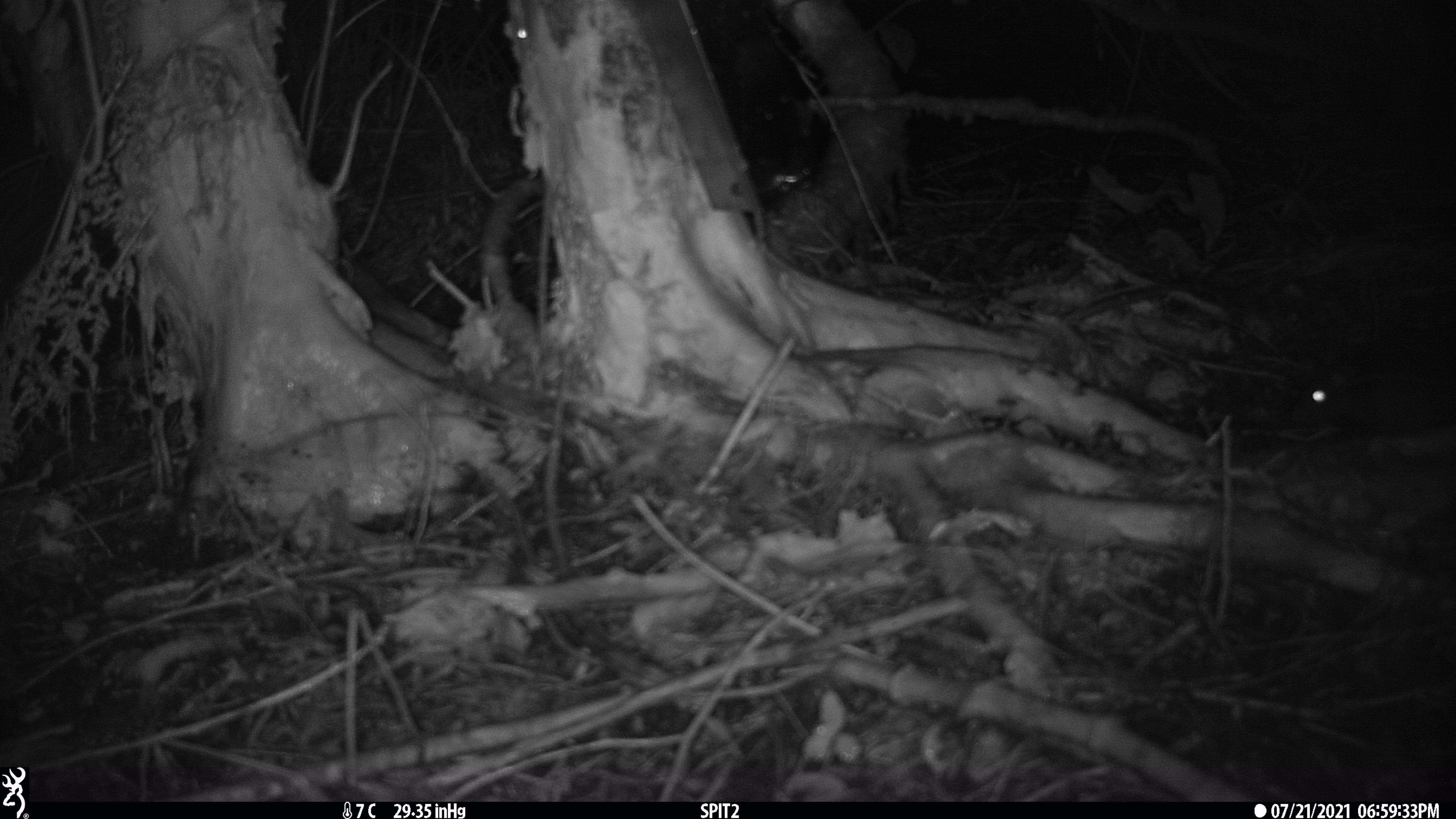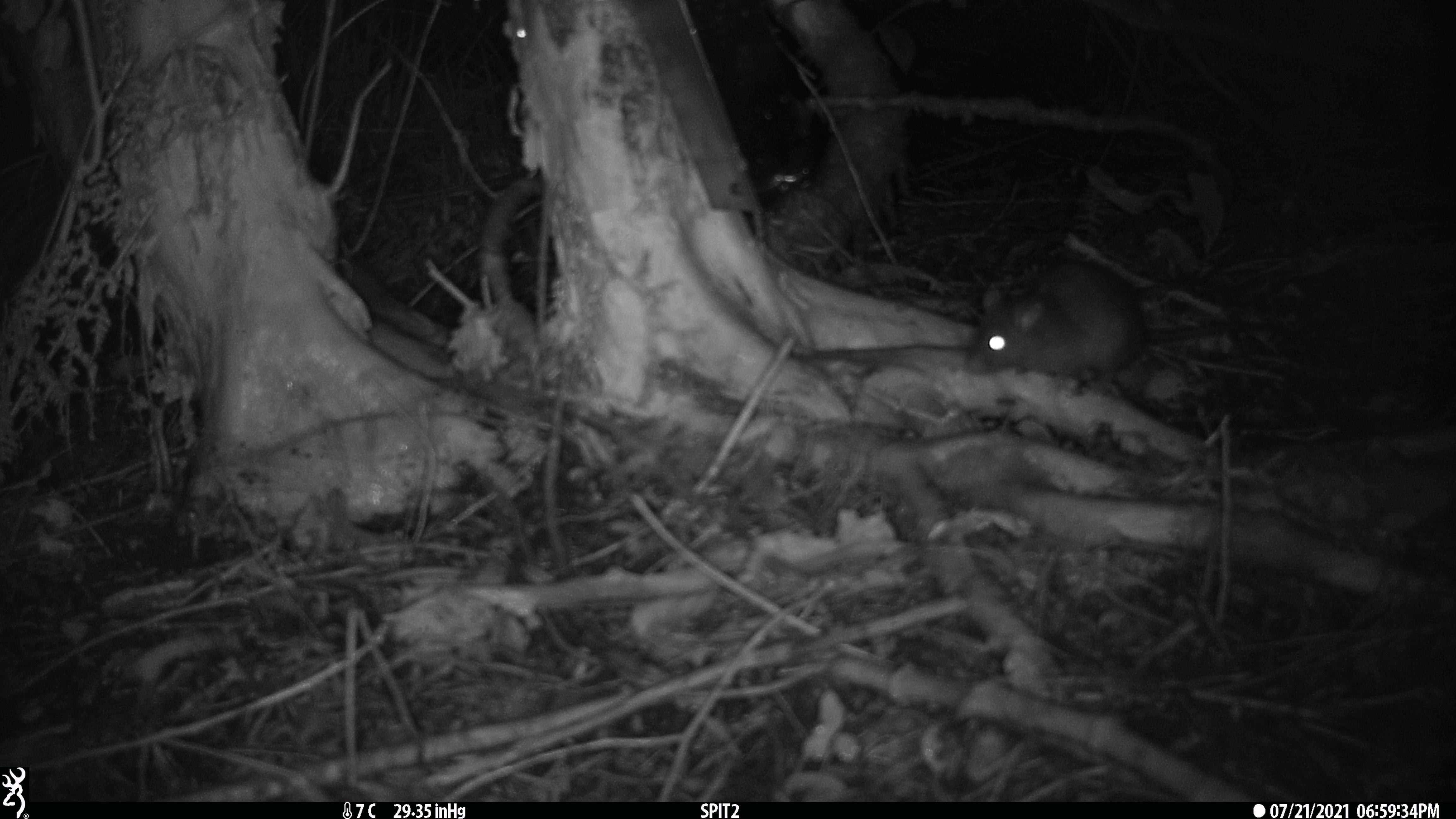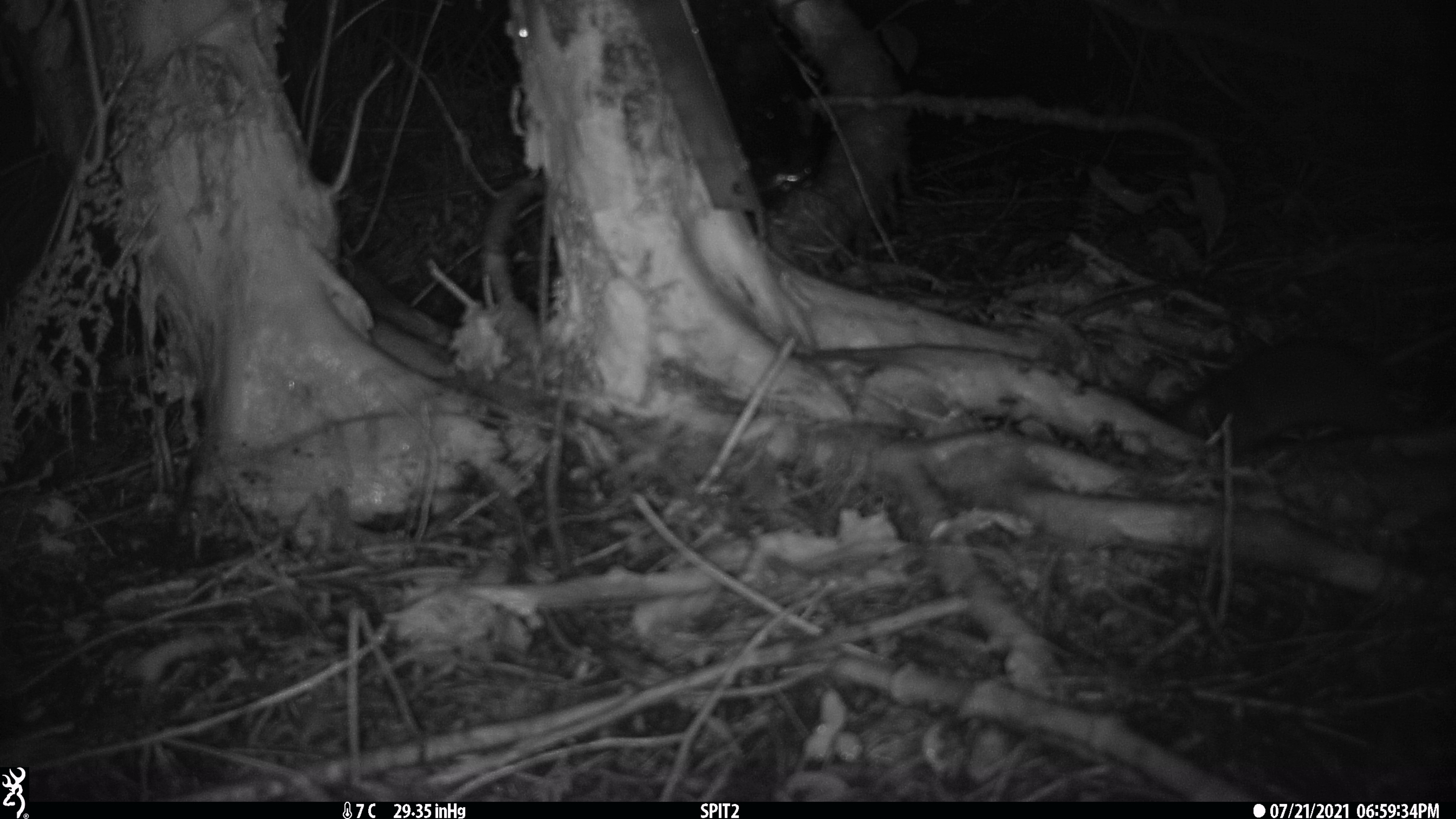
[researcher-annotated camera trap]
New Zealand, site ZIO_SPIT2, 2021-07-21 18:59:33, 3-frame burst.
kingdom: Animalia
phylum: Chordata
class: Mammalia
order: Rodentia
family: Muridae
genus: Rattus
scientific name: Rattus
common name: rat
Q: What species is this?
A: Rat (Rattus).